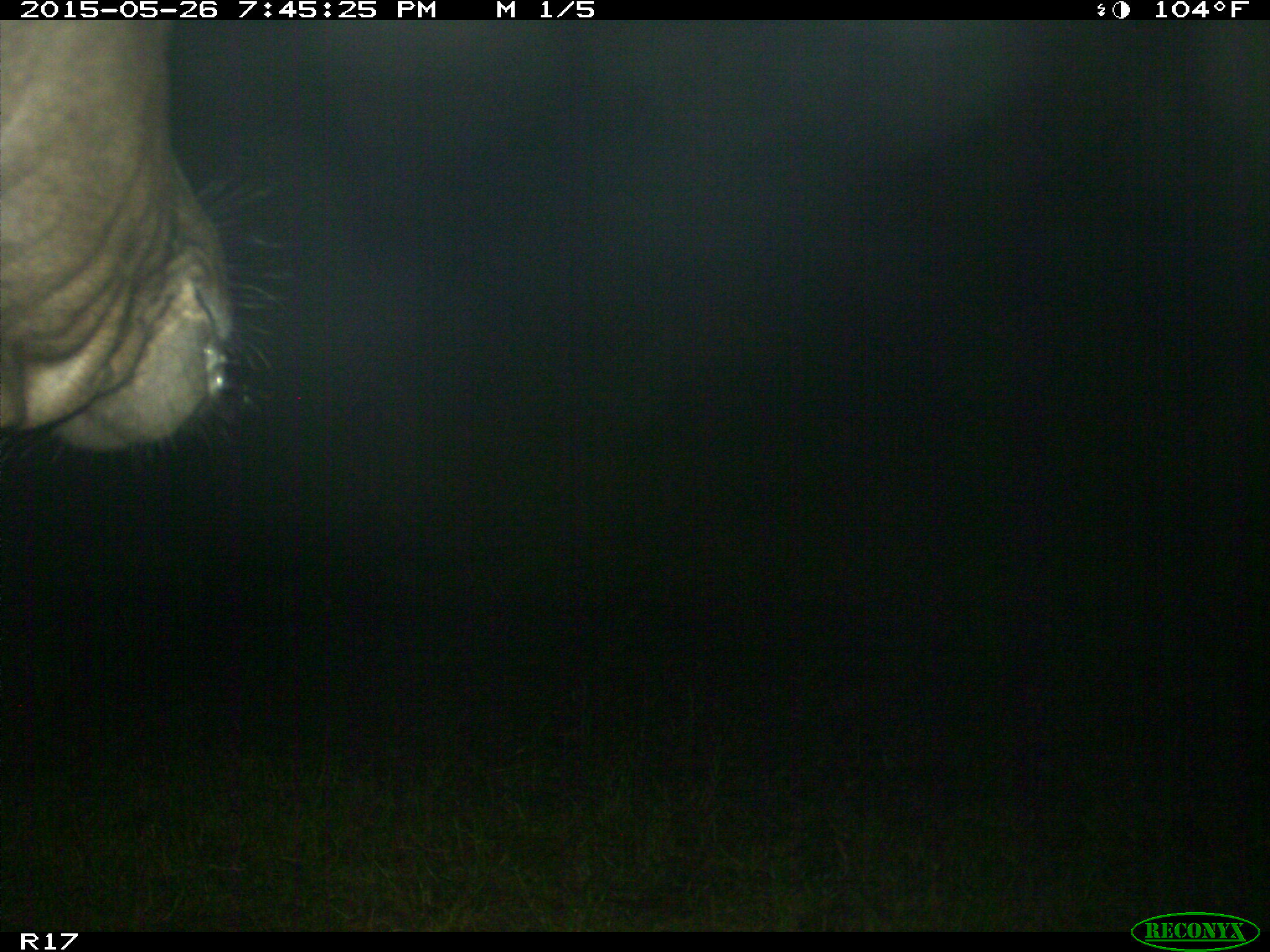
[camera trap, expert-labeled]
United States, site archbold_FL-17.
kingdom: Animalia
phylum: Chordata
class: Mammalia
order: Artiodactyla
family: Bovidae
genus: Bos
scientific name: Bos taurus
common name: domestic cow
Bos taurus (domestic cow).